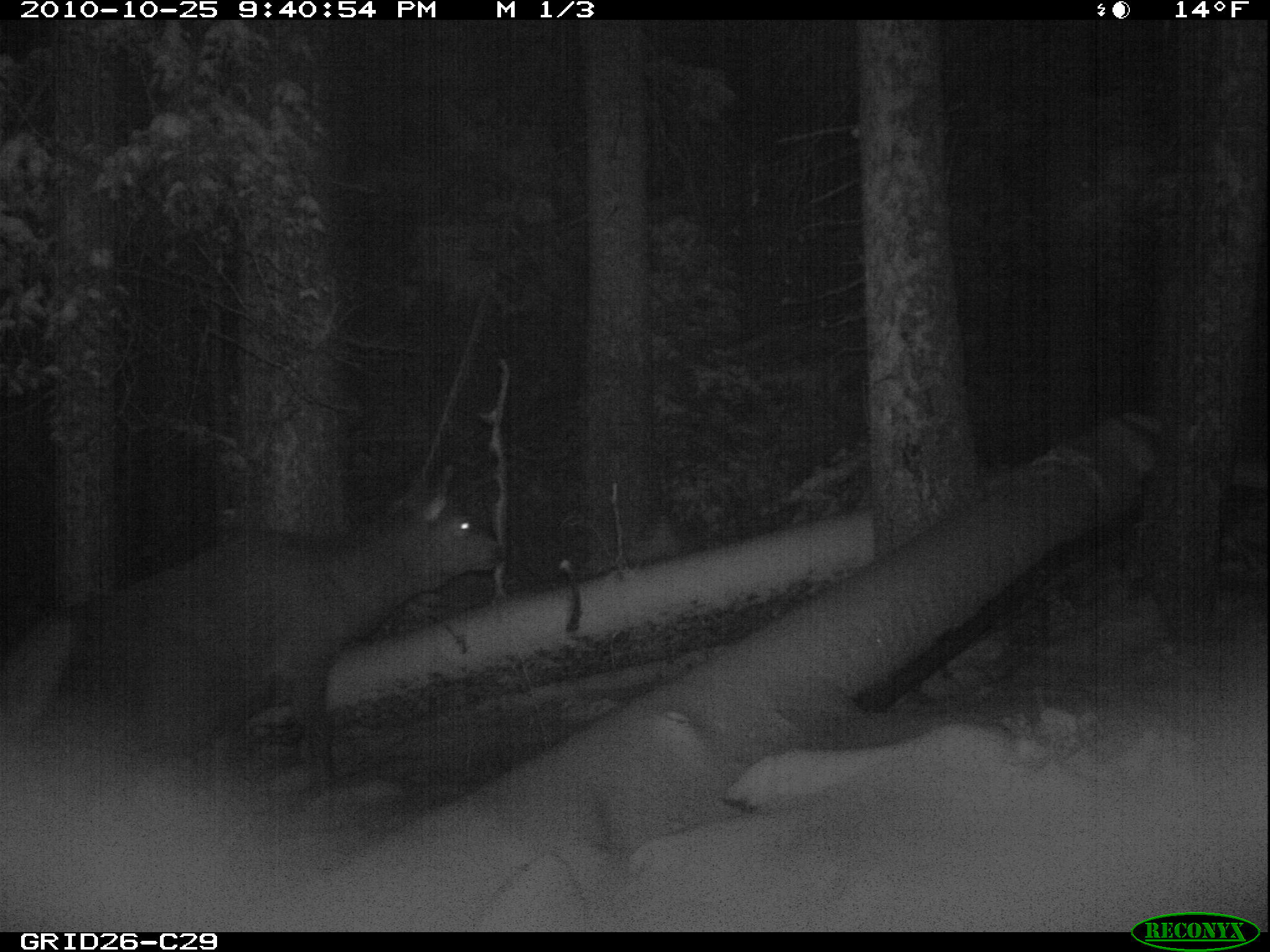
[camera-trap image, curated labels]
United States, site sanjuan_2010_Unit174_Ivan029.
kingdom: Animalia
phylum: Chordata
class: Mammalia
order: Artiodactyla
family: Cervidae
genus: Cervus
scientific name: Cervus elaphus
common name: red deer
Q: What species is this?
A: Cervus elaphus (red deer).